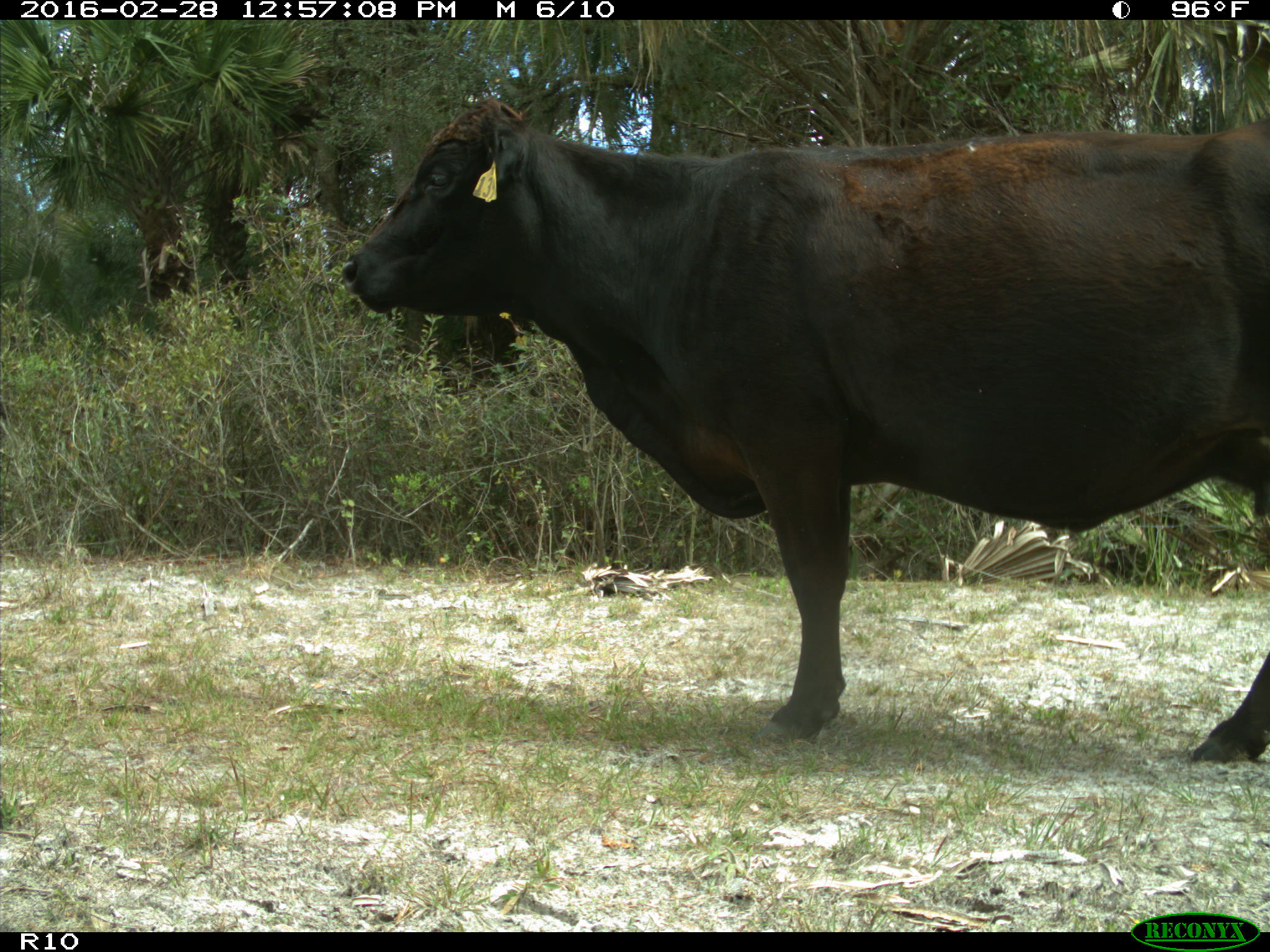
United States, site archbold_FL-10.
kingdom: Animalia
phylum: Chordata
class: Mammalia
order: Artiodactyla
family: Bovidae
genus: Bos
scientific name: Bos taurus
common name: domestic cow